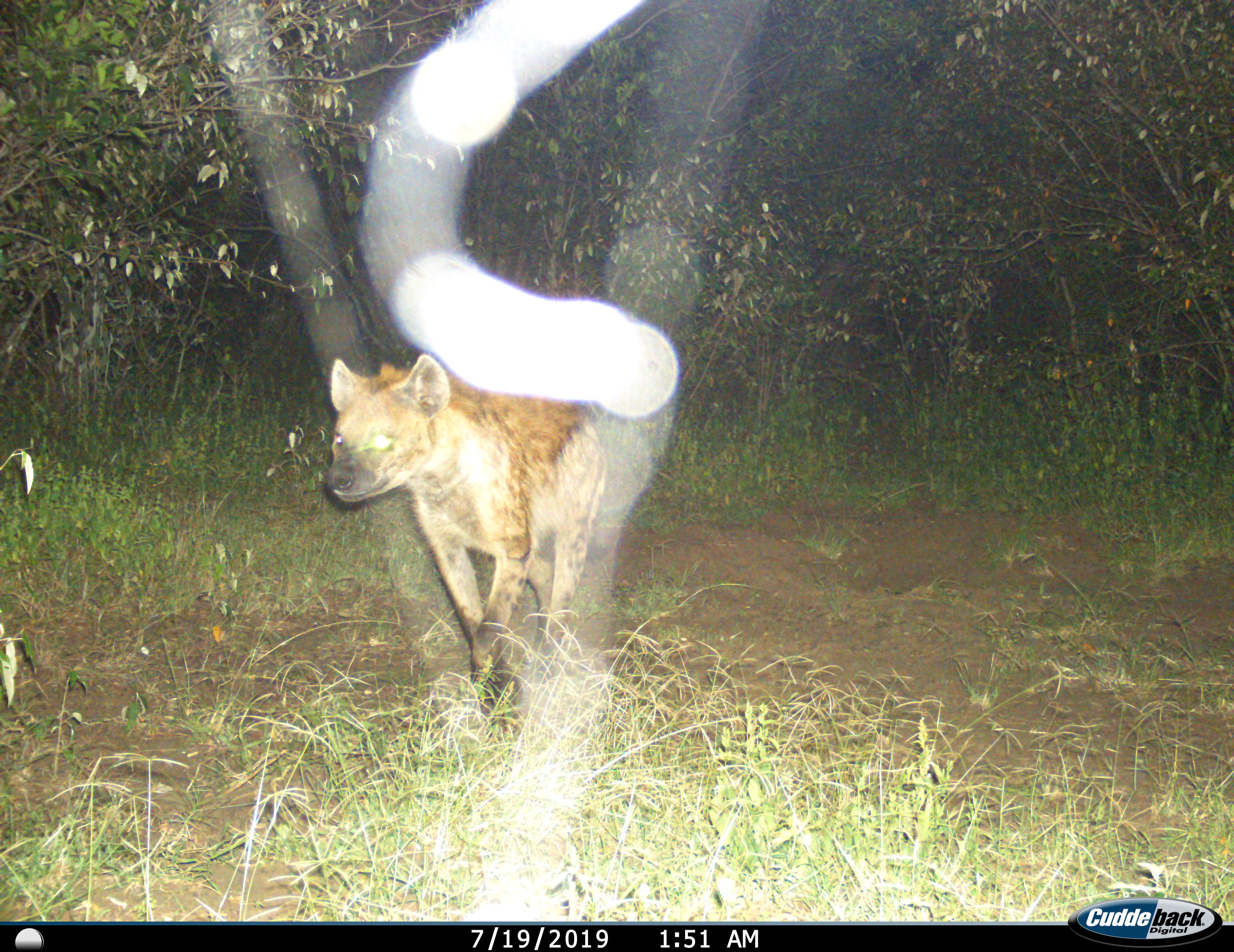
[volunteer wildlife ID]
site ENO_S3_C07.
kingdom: Animalia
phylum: Chordata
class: Mammalia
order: Carnivora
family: Hyaenidae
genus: Crocuta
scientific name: Crocuta crocuta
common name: spotted hyena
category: hyenaspotted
Hyenaspotted (spotted hyena) (Crocuta crocuta), count 1. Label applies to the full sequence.